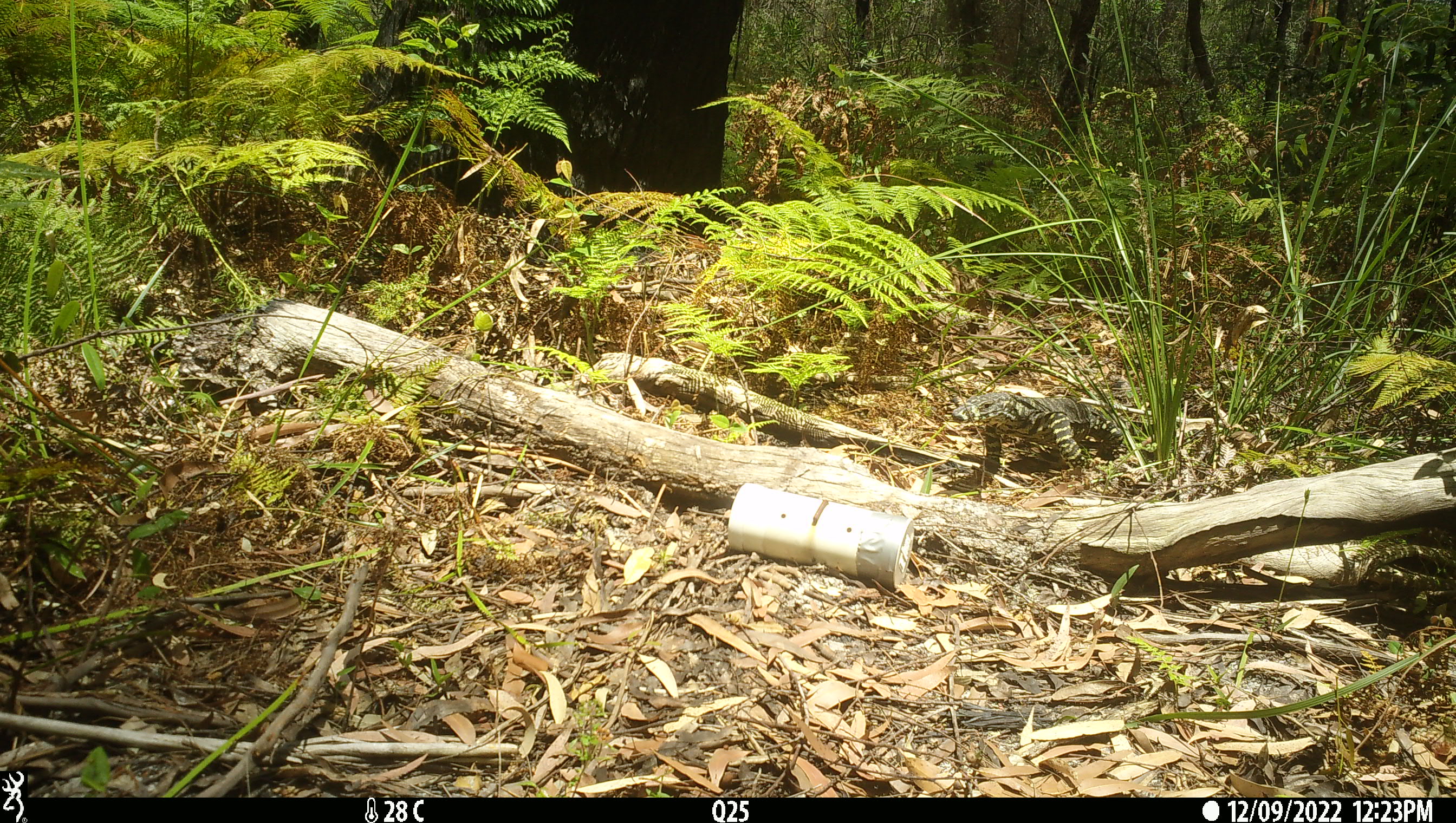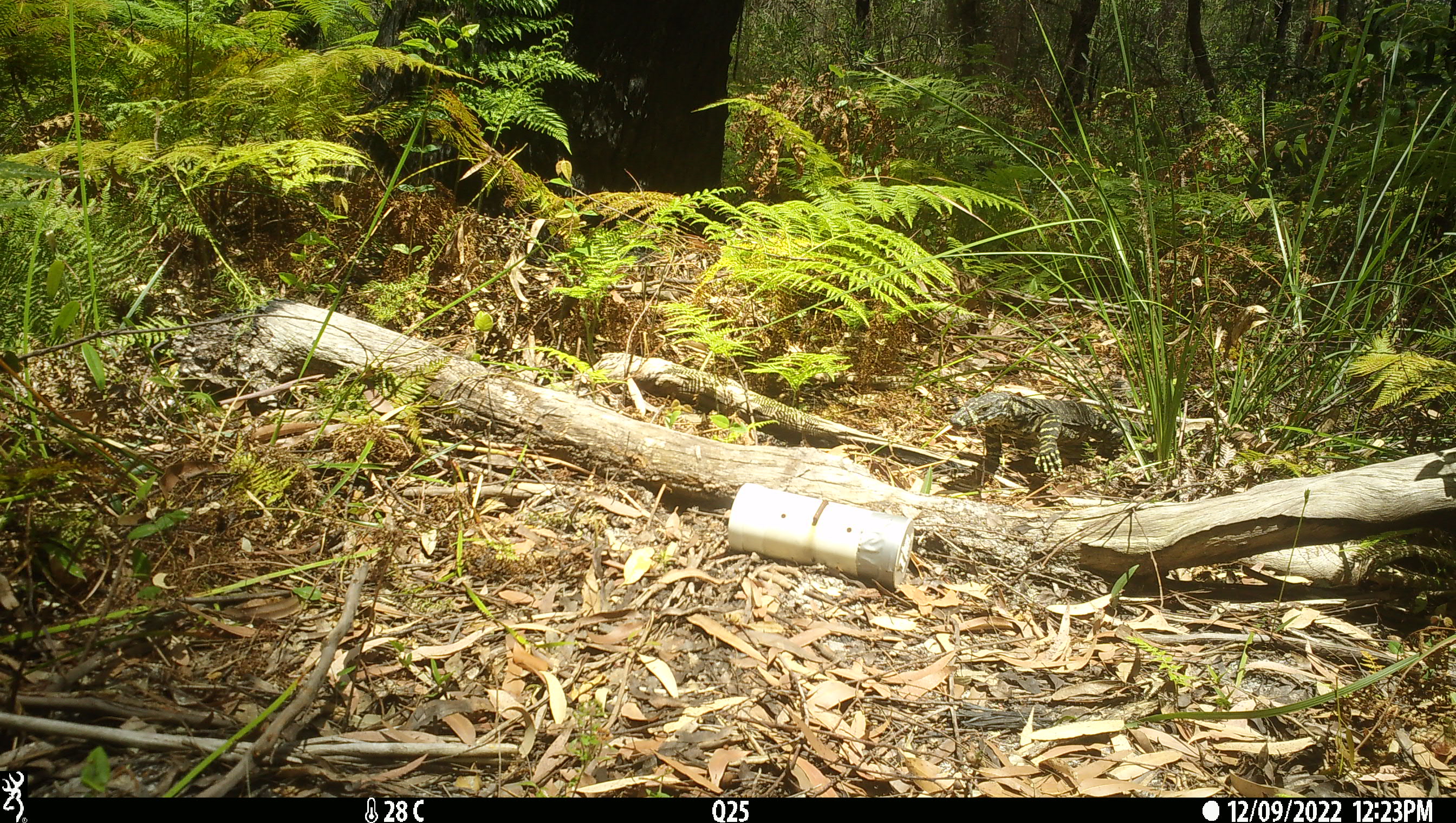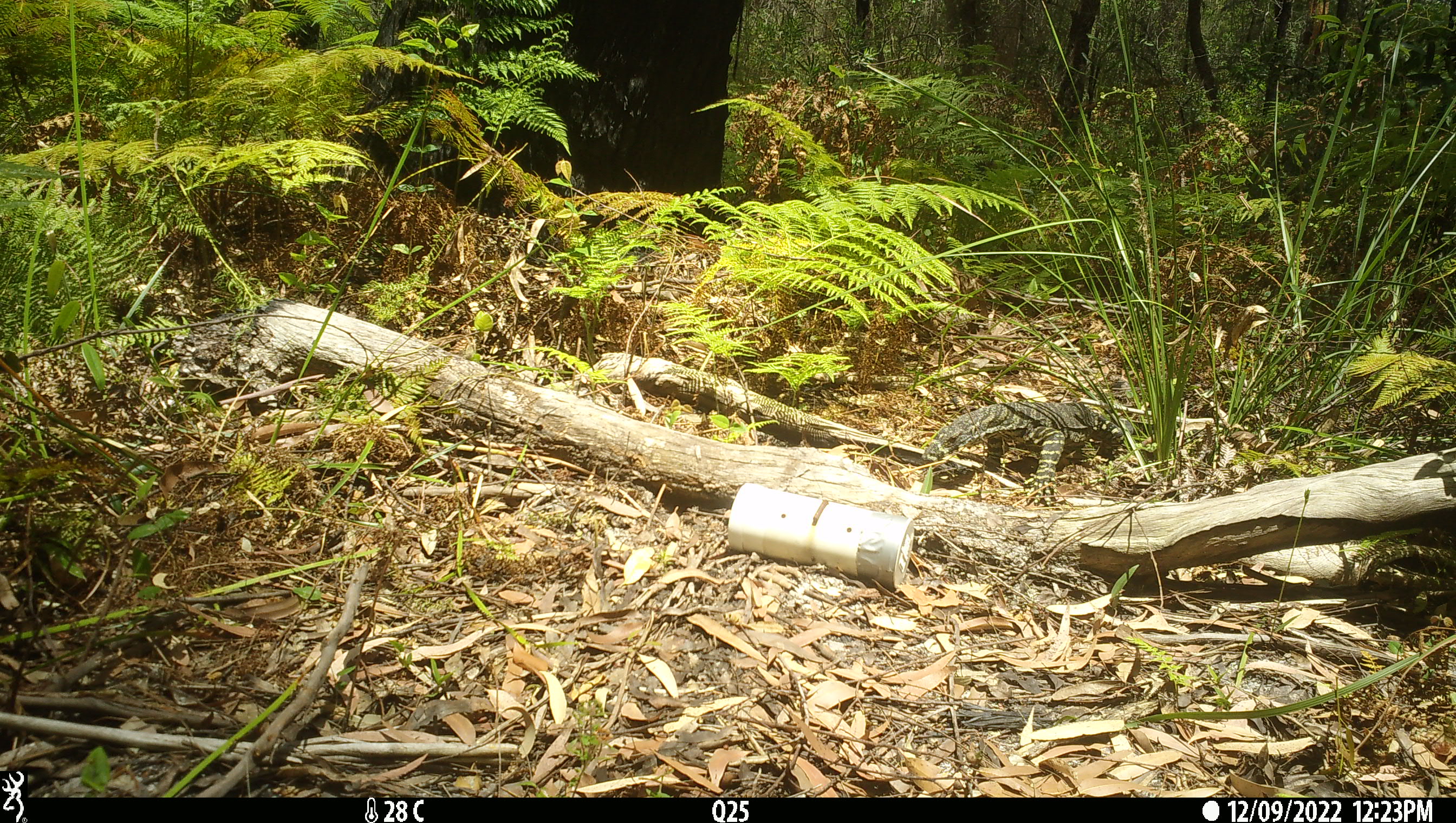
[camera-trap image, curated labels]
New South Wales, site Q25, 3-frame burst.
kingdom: Animalia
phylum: Chordata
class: Reptilia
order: Squamata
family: Varanidae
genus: Varanus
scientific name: Varanus varius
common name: lace monitor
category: goanna